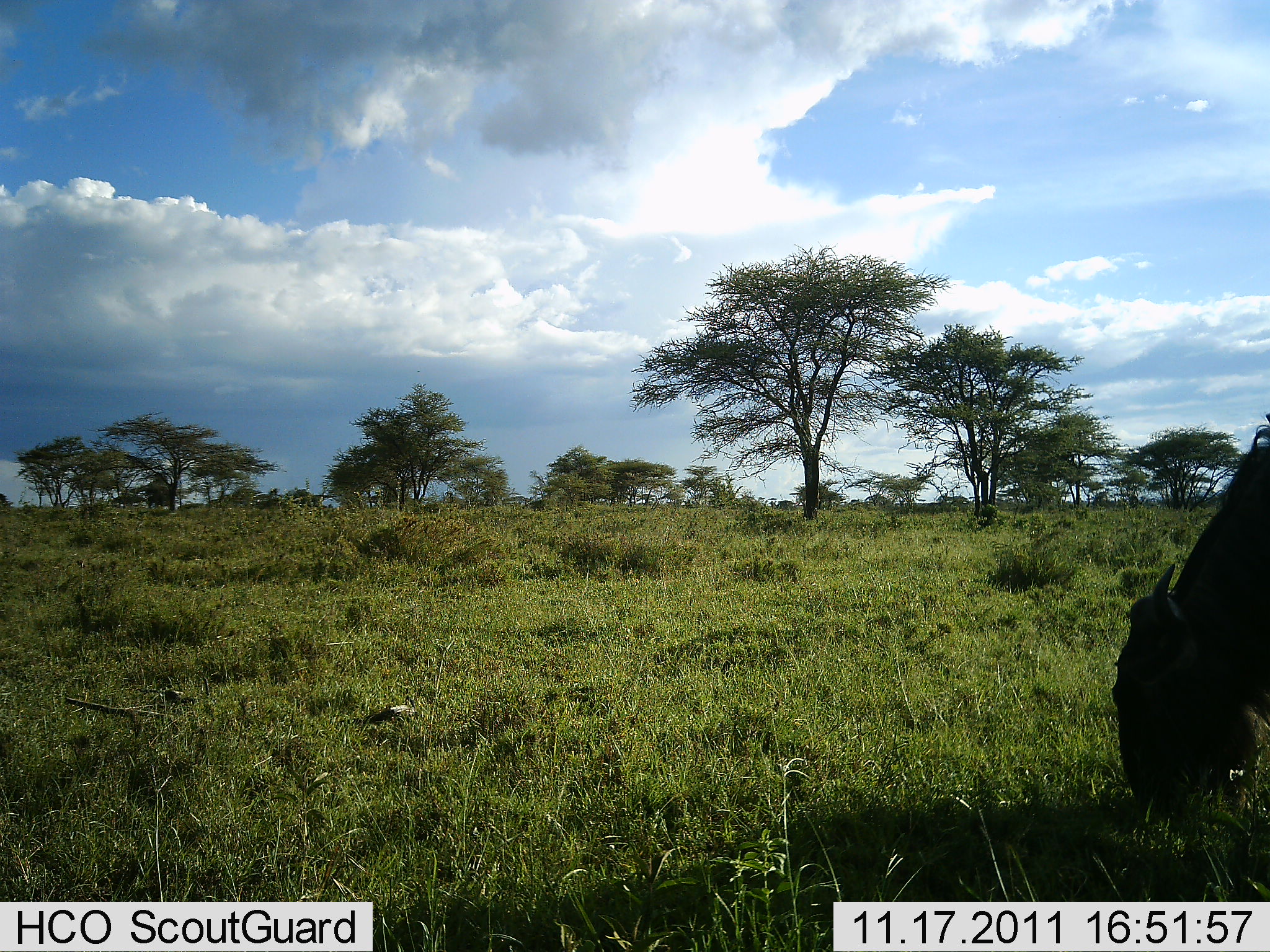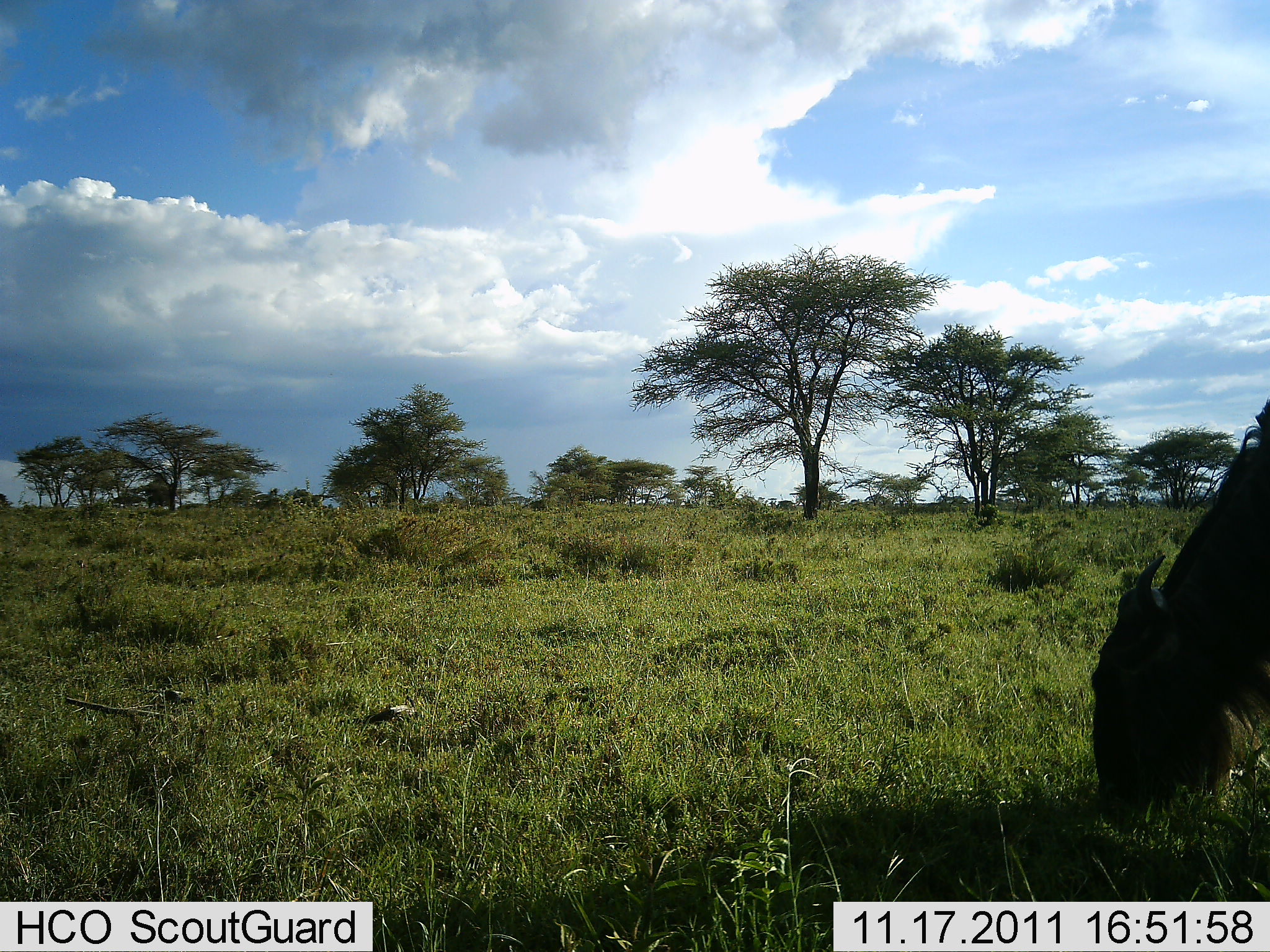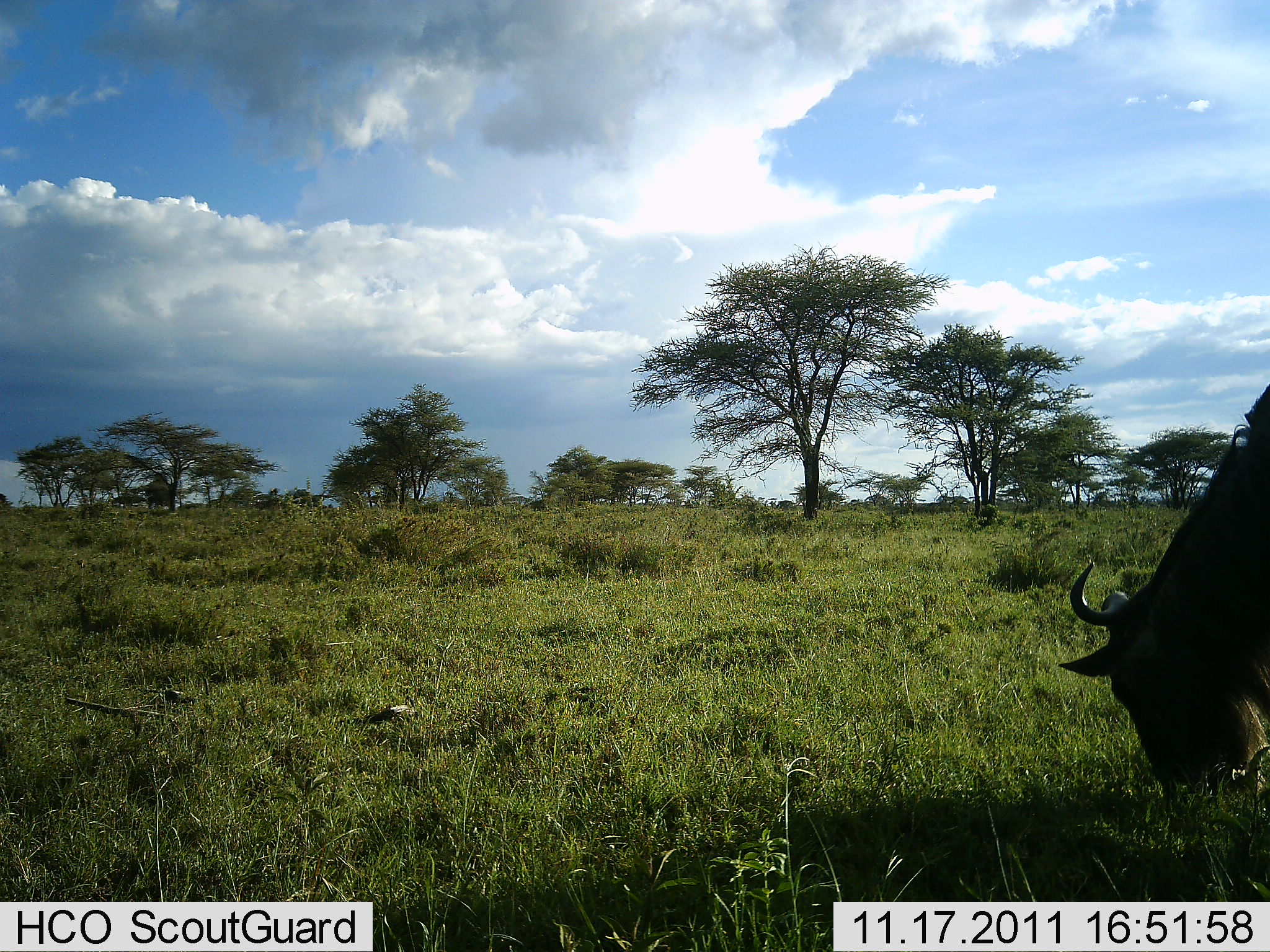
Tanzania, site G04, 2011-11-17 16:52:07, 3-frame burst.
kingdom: Animalia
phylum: Chordata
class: Mammalia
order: Artiodactyla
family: Bovidae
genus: Connochaetes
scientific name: Connochaetes taurinus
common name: blue wildebeest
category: wildebeest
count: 1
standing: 15%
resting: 0%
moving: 0%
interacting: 0%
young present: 0%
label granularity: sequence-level